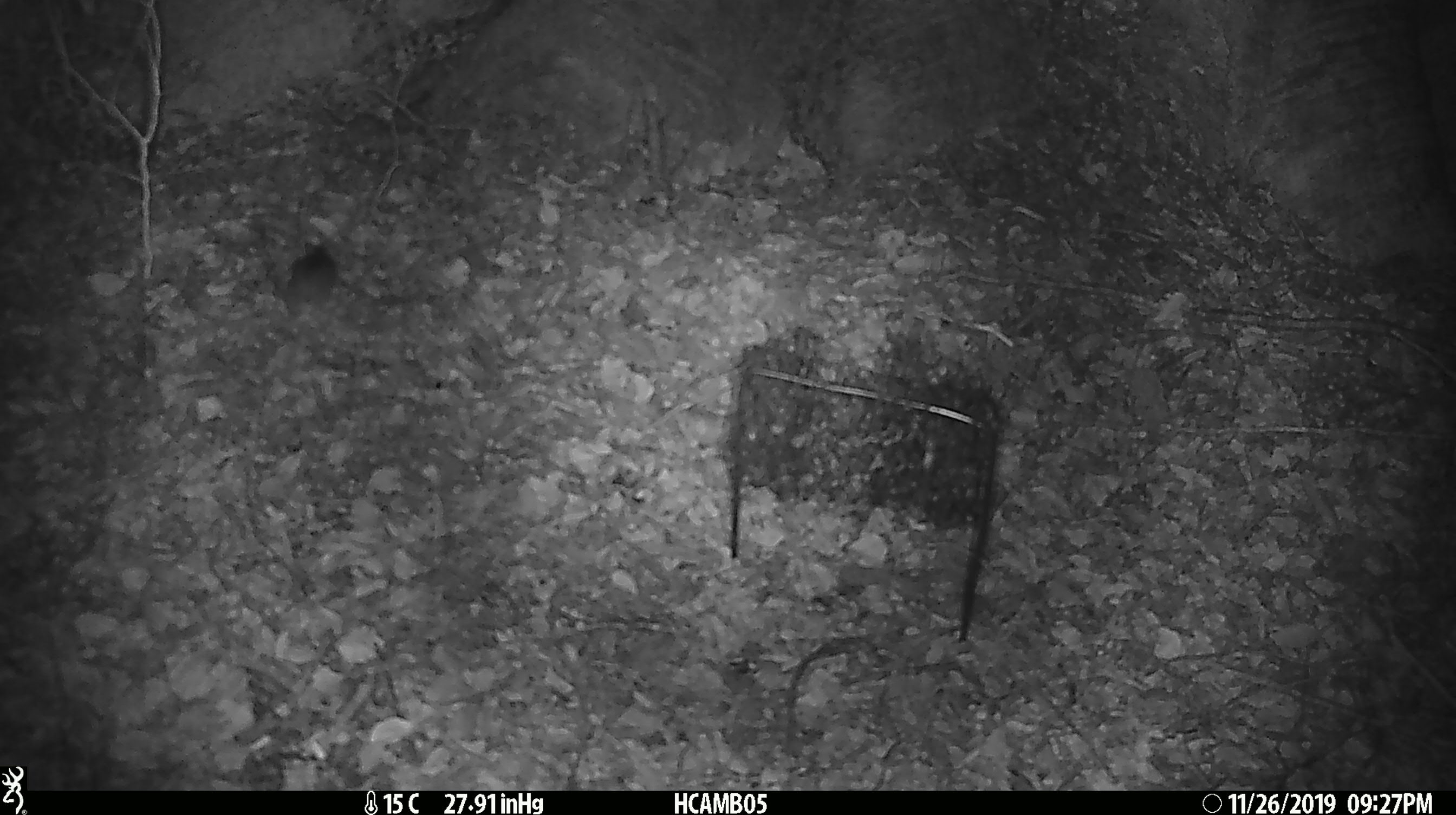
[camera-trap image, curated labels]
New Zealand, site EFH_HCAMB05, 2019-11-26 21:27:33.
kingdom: Animalia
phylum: Chordata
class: Mammalia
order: Rodentia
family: Muridae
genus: Mus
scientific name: Mus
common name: mouse